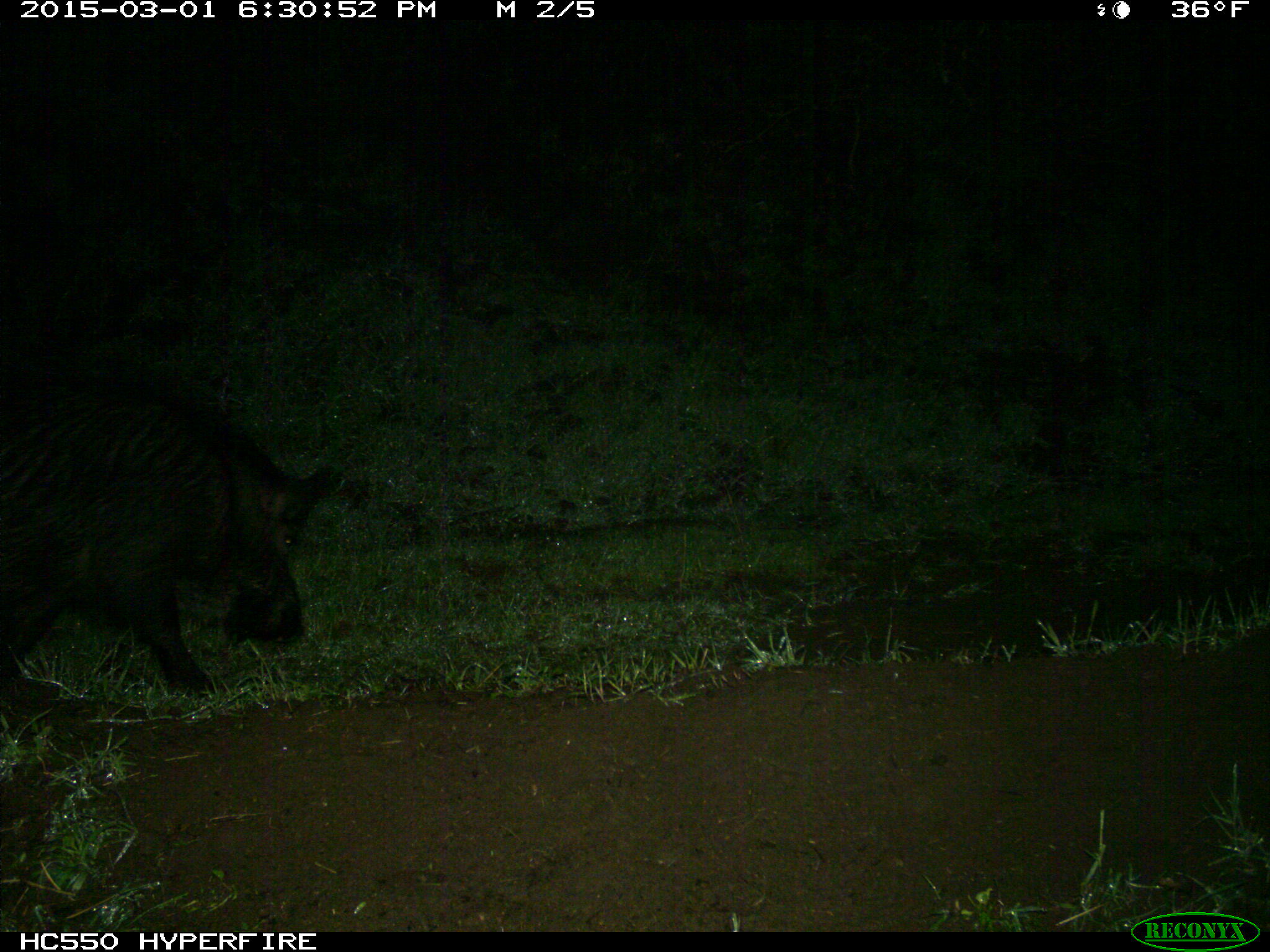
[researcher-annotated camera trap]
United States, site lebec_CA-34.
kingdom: Animalia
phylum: Chordata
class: Mammalia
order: Artiodactyla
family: Suidae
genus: Sus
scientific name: Sus scrofa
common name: wild boar